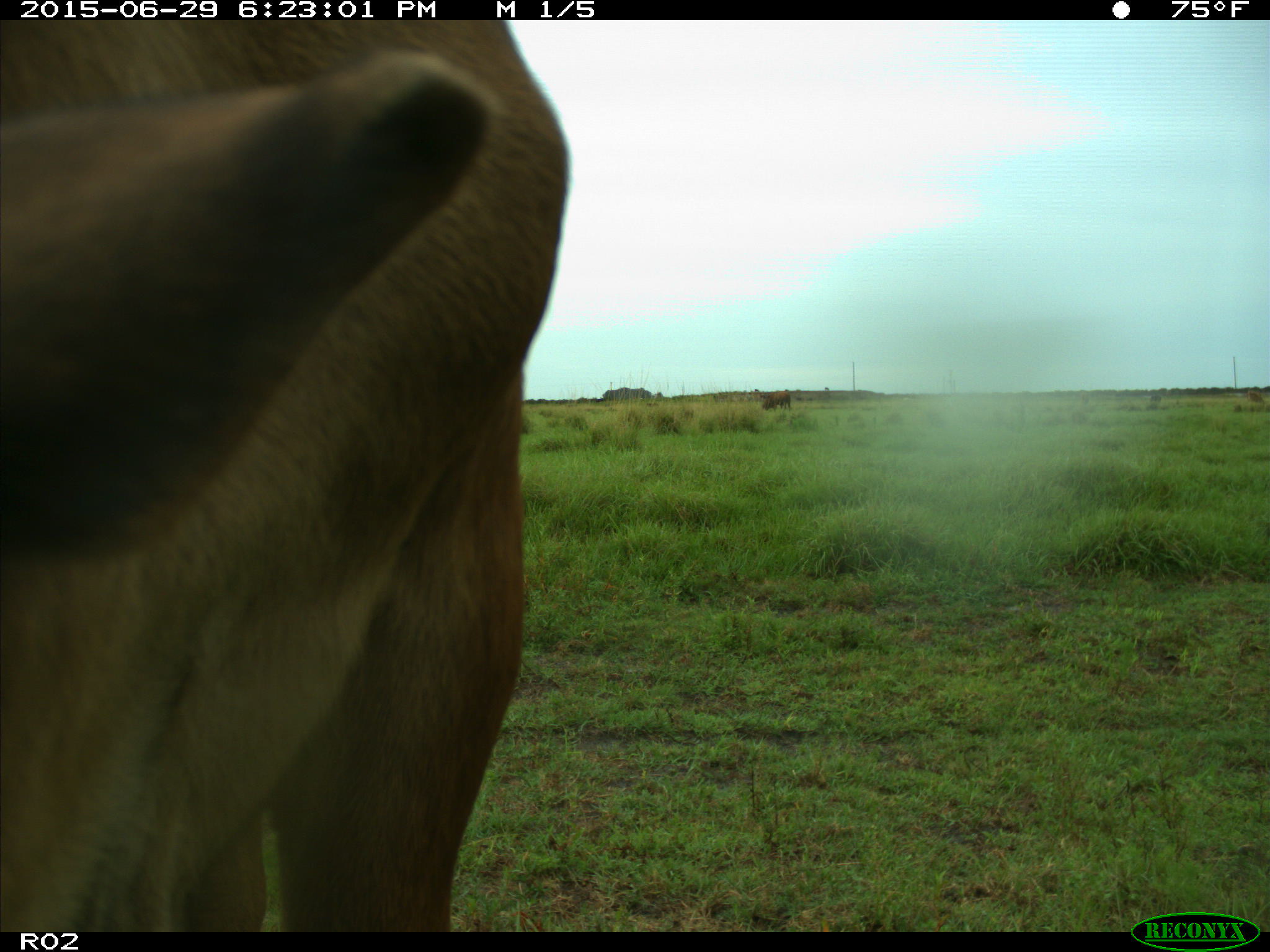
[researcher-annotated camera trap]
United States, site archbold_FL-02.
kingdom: Animalia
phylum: Chordata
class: Mammalia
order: Artiodactyla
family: Bovidae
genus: Bos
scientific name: Bos taurus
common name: domestic cow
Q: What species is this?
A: Bos taurus (domestic cow).